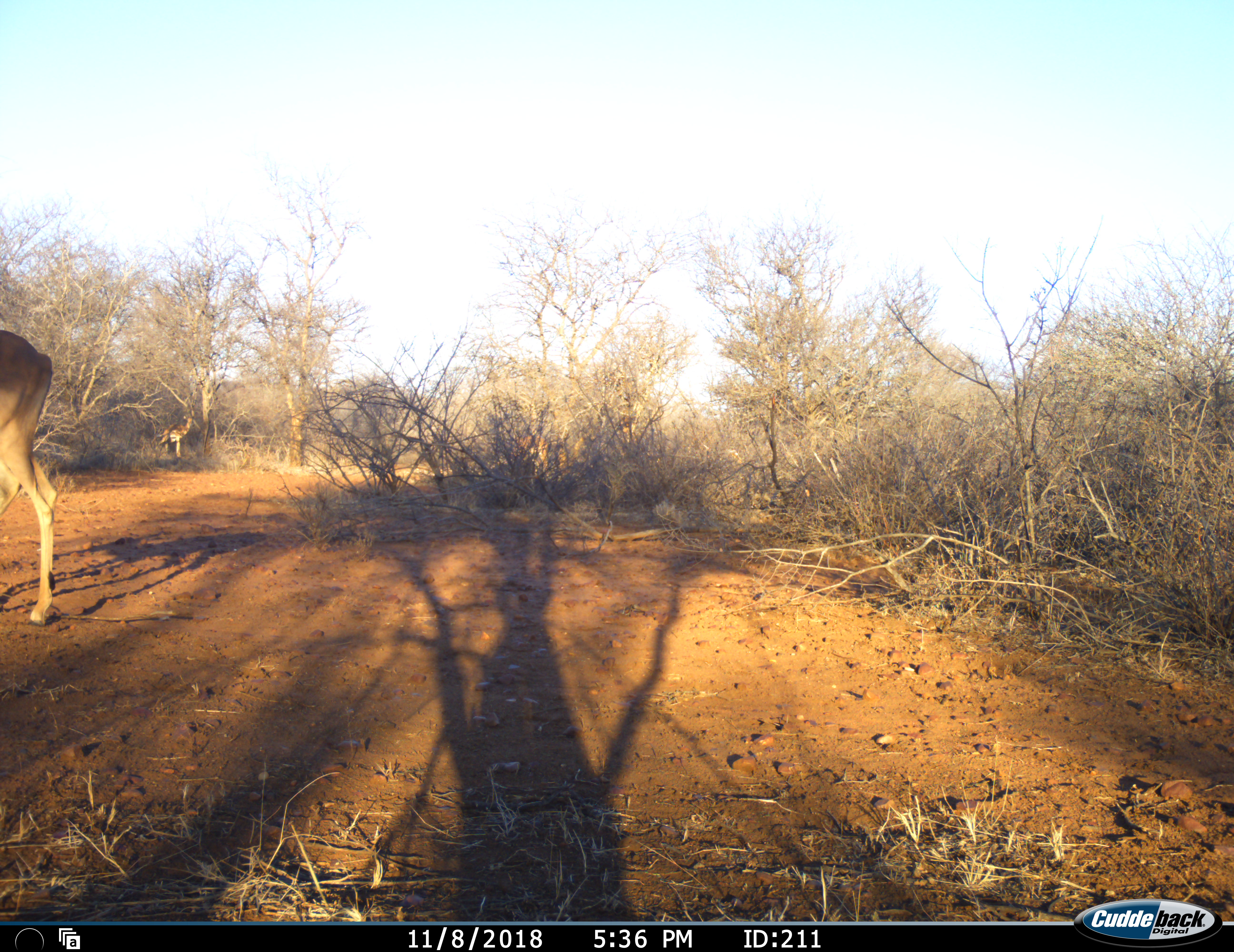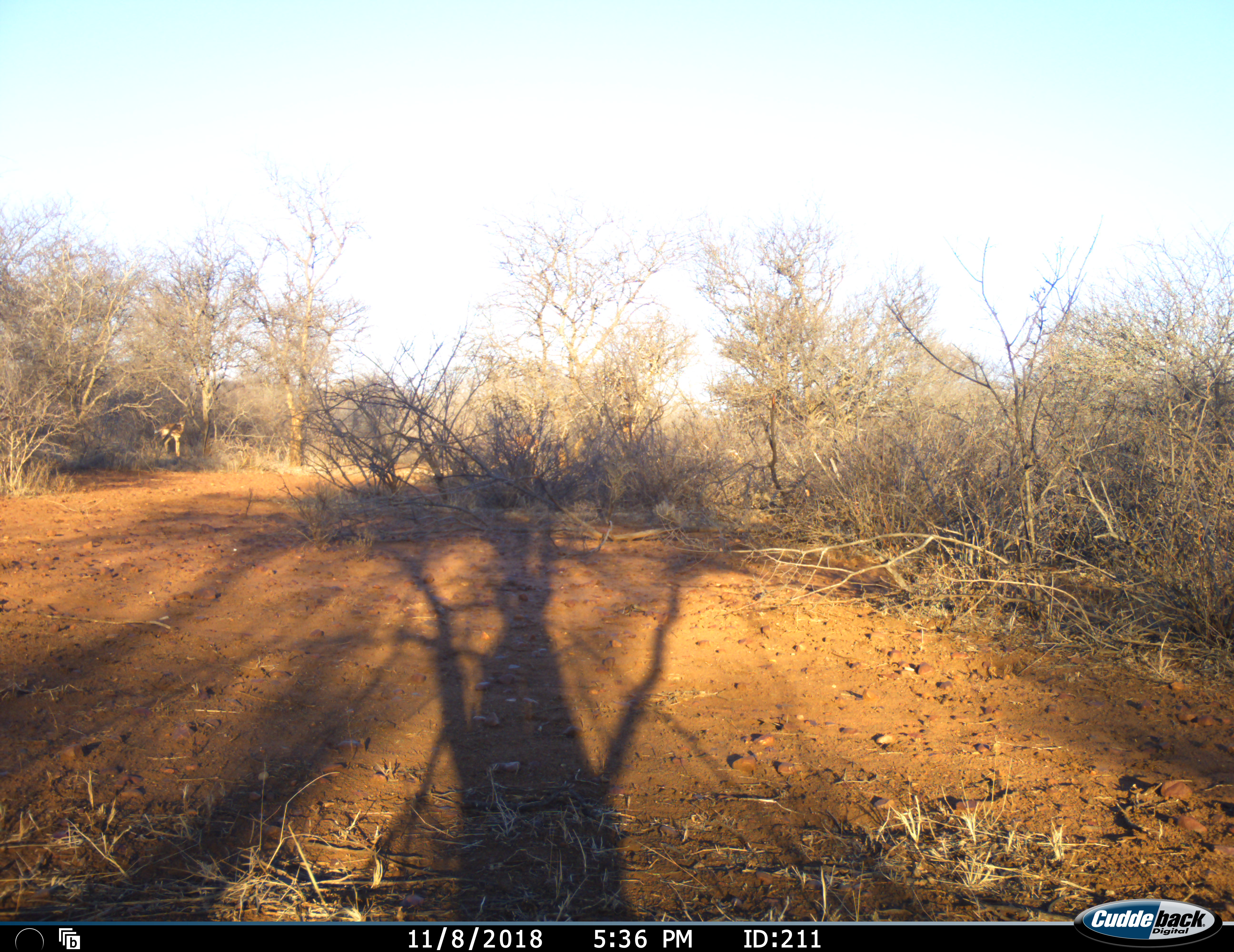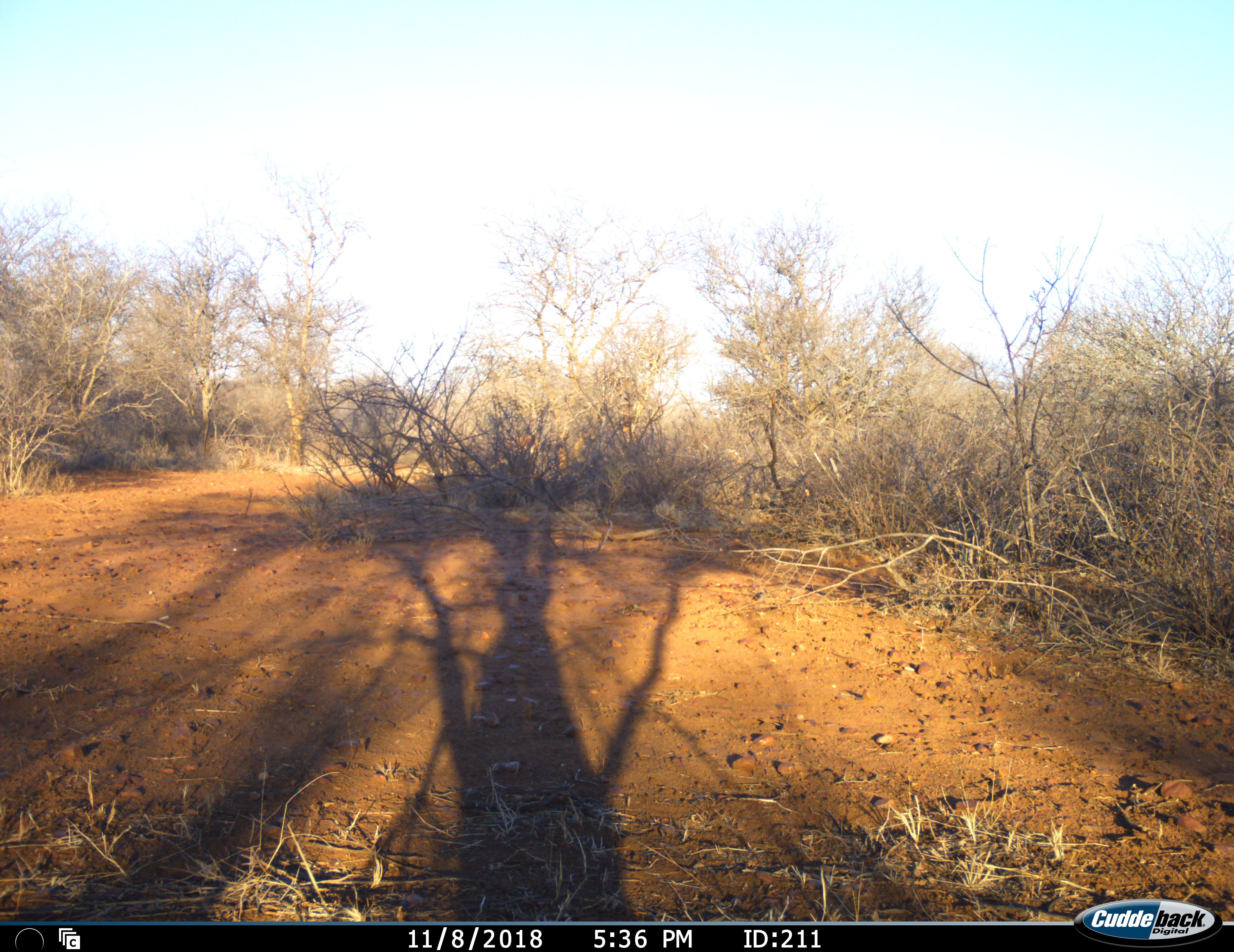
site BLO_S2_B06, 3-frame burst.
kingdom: Animalia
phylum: Chordata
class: Mammalia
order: Artiodactyla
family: Bovidae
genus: Aepyceros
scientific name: Aepyceros melampus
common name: impala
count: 3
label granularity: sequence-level